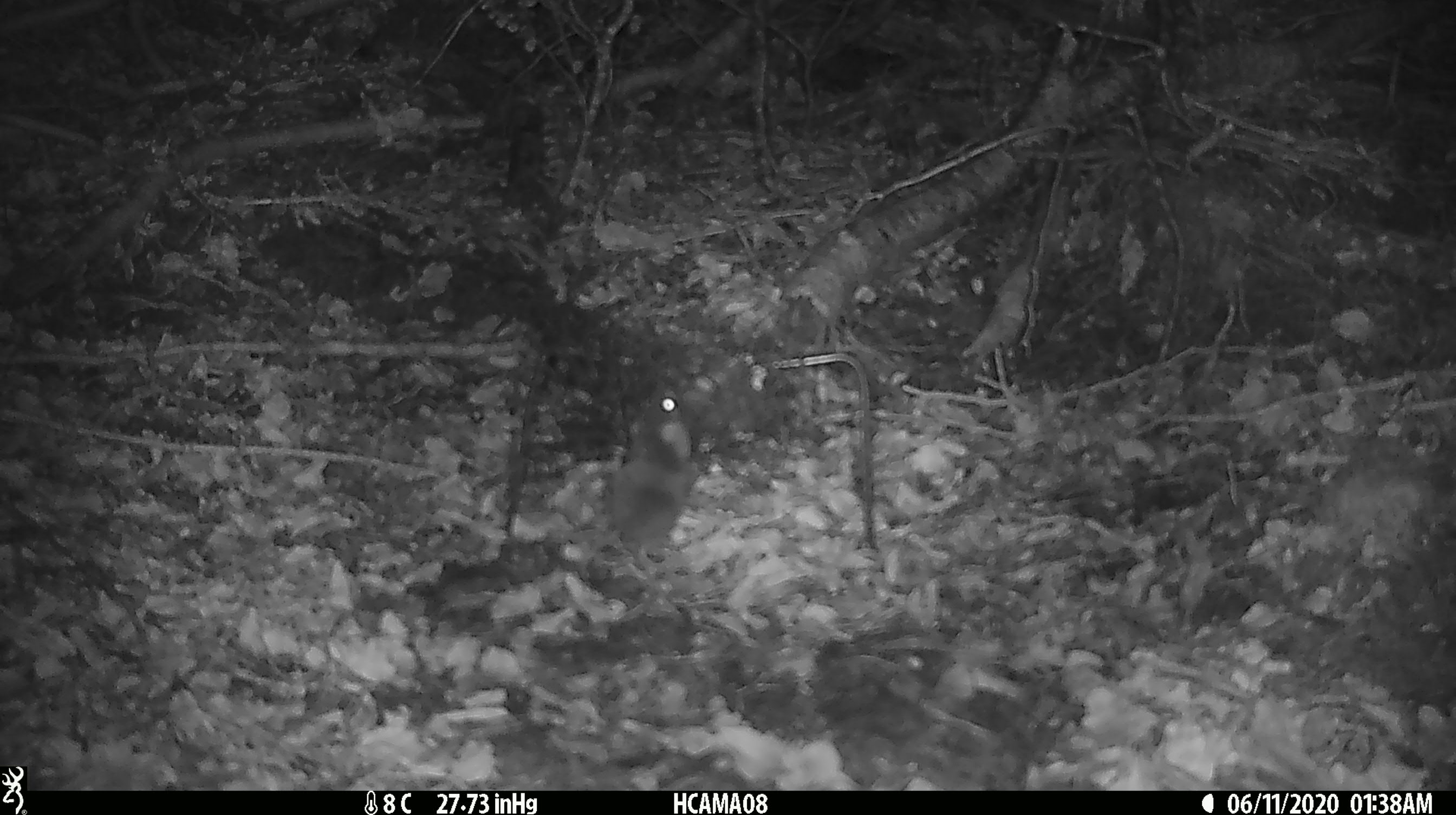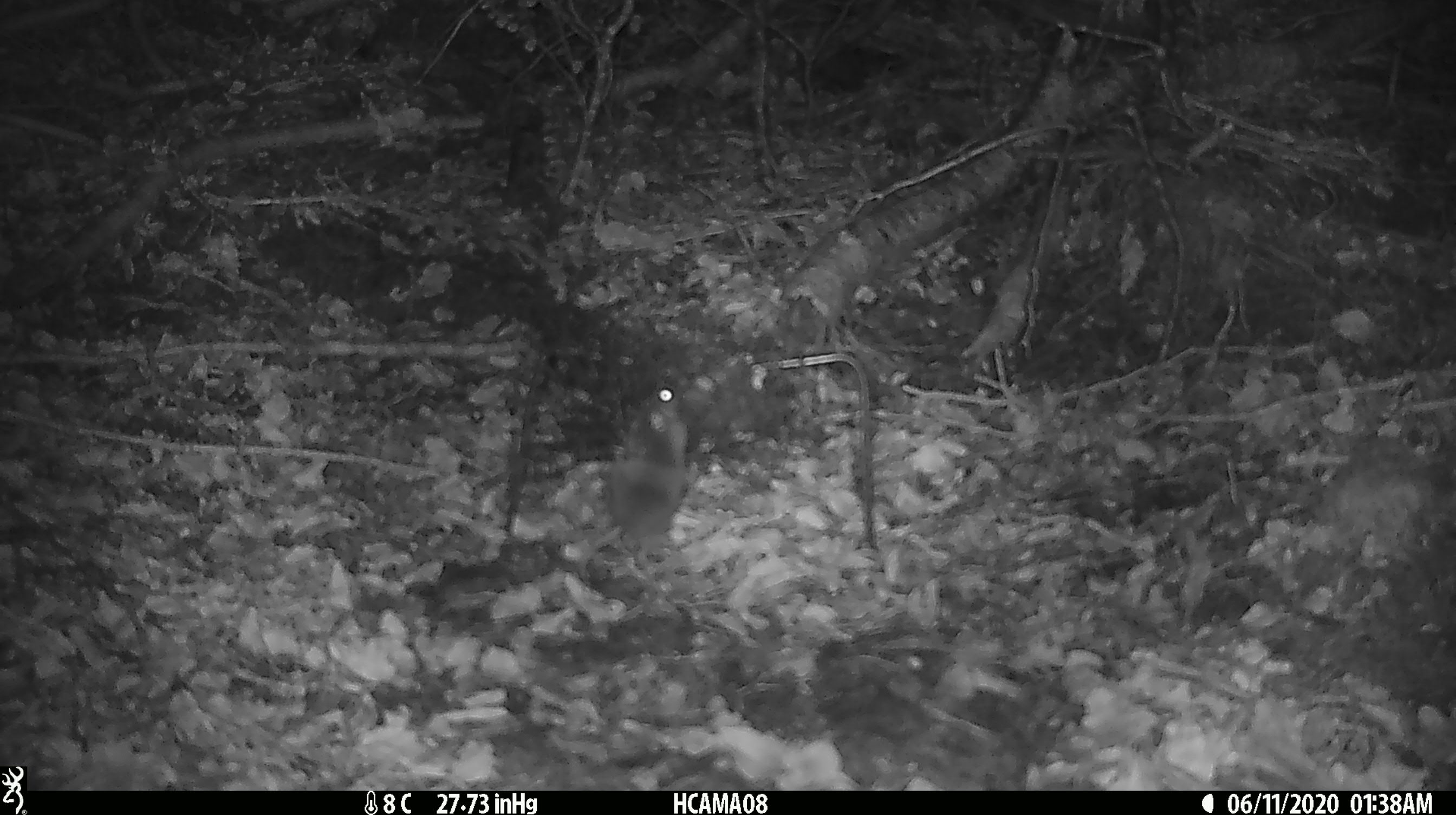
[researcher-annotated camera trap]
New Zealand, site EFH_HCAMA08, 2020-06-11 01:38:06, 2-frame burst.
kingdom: Animalia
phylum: Chordata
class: Mammalia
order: Rodentia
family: Muridae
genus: Mus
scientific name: Mus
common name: mouse